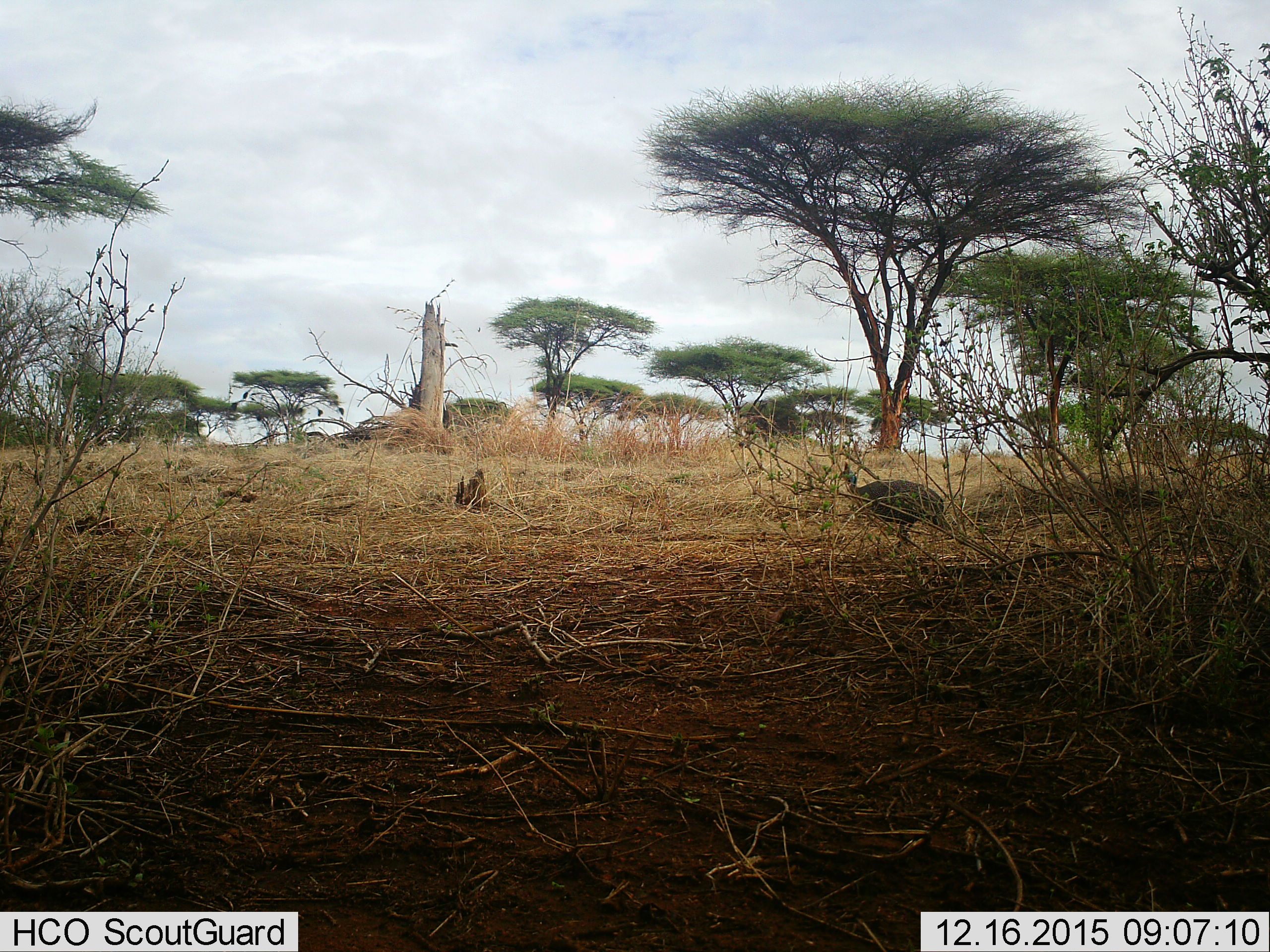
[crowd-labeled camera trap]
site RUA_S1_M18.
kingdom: Animalia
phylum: Chordata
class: Aves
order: Galliformes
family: Numididae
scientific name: Numididae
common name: guineafowl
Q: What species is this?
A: Guineafowl (Numididae).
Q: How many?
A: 1.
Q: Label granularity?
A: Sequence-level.